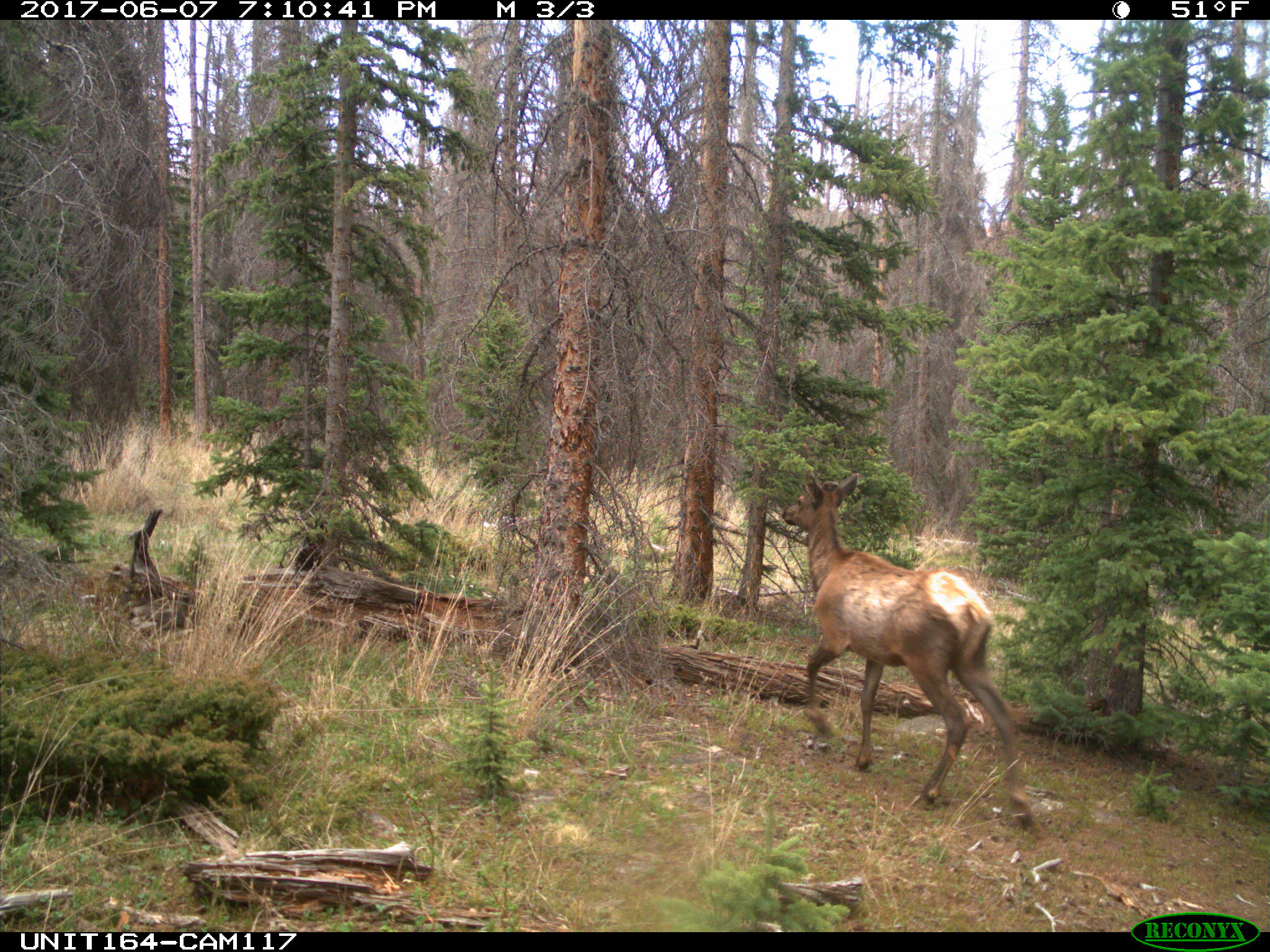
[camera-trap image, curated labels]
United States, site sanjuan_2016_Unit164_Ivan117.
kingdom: Animalia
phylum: Chordata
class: Mammalia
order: Artiodactyla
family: Cervidae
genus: Cervus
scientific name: Cervus elaphus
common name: red deer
Cervus elaphus (red deer).